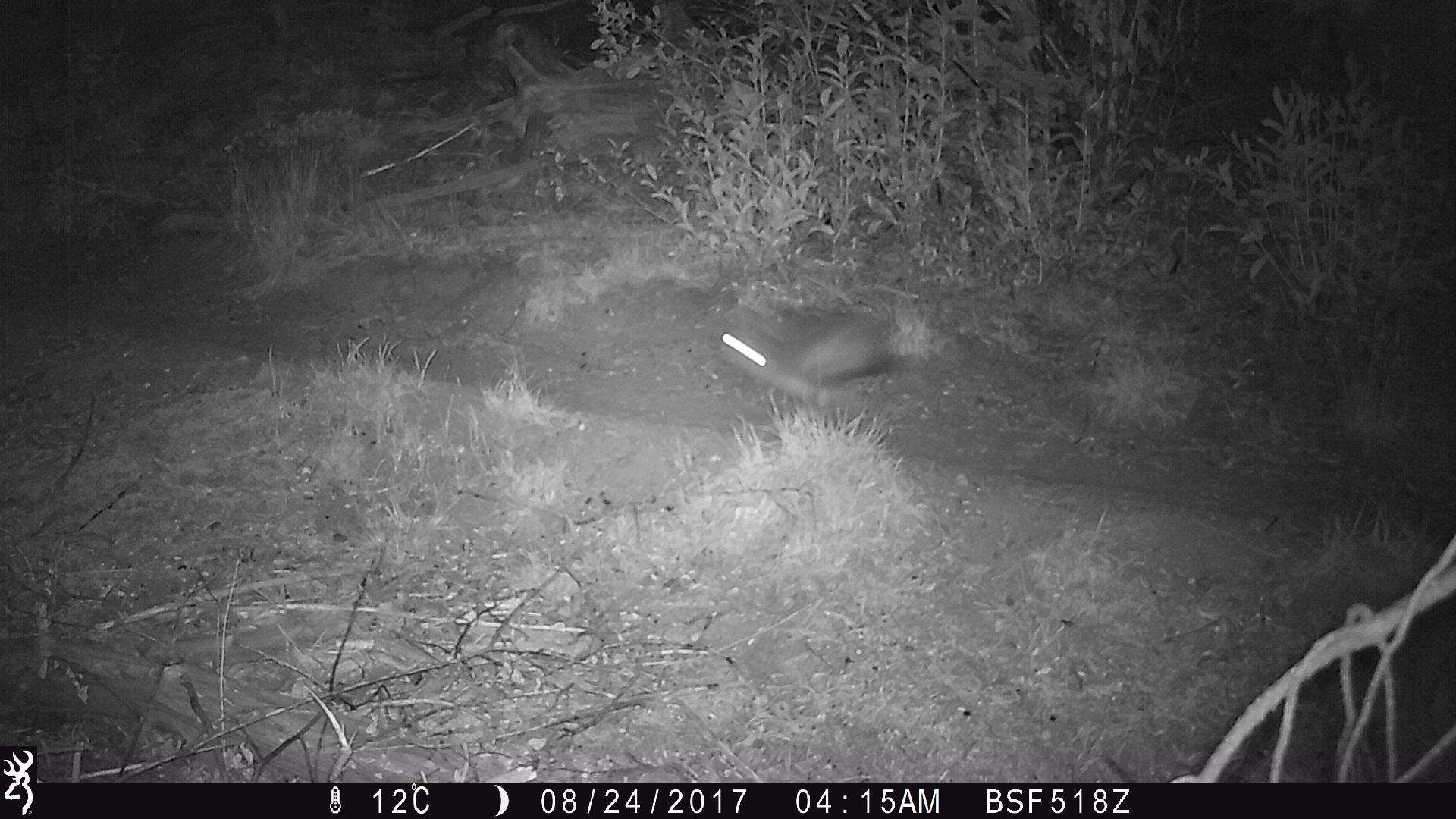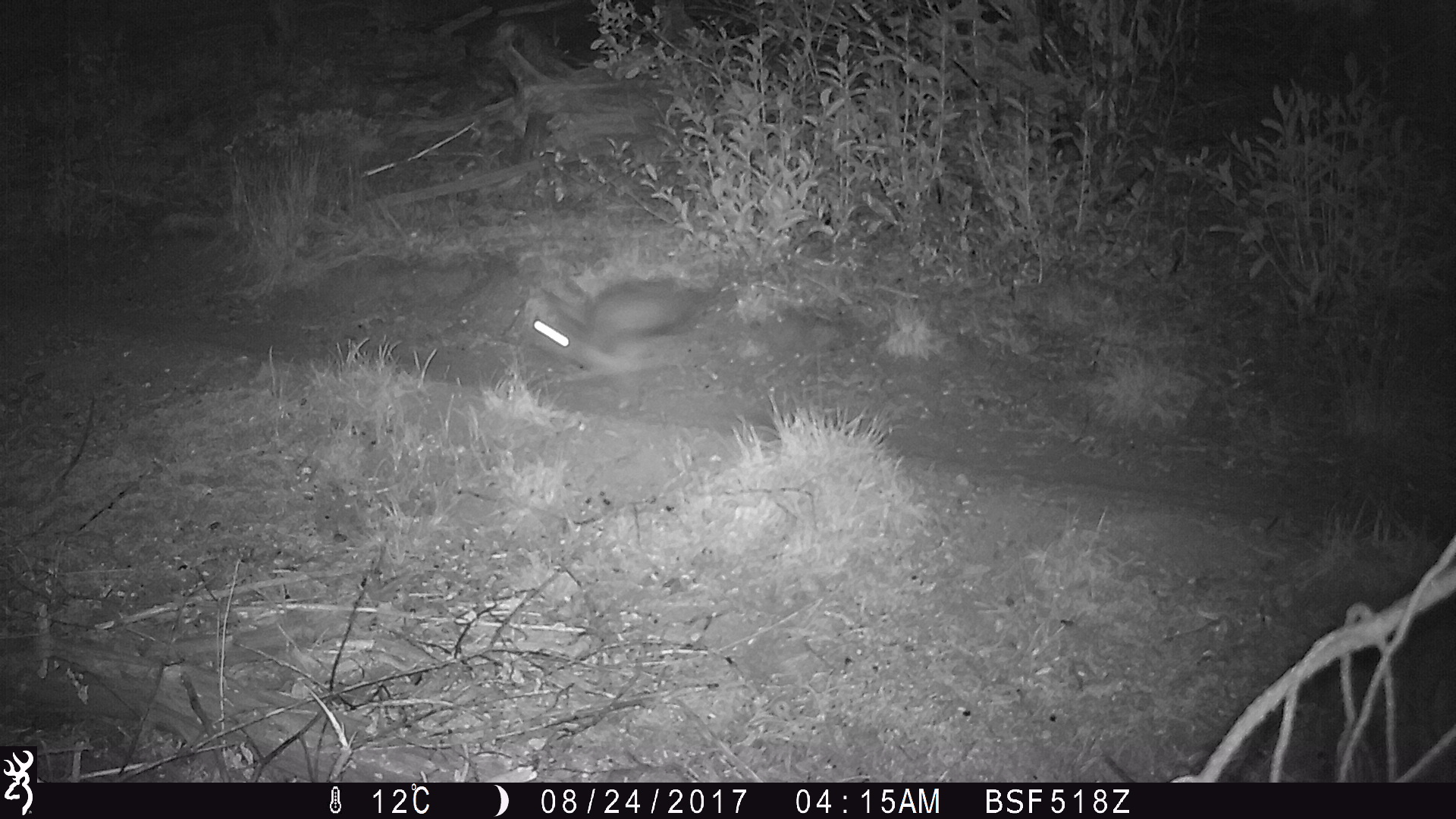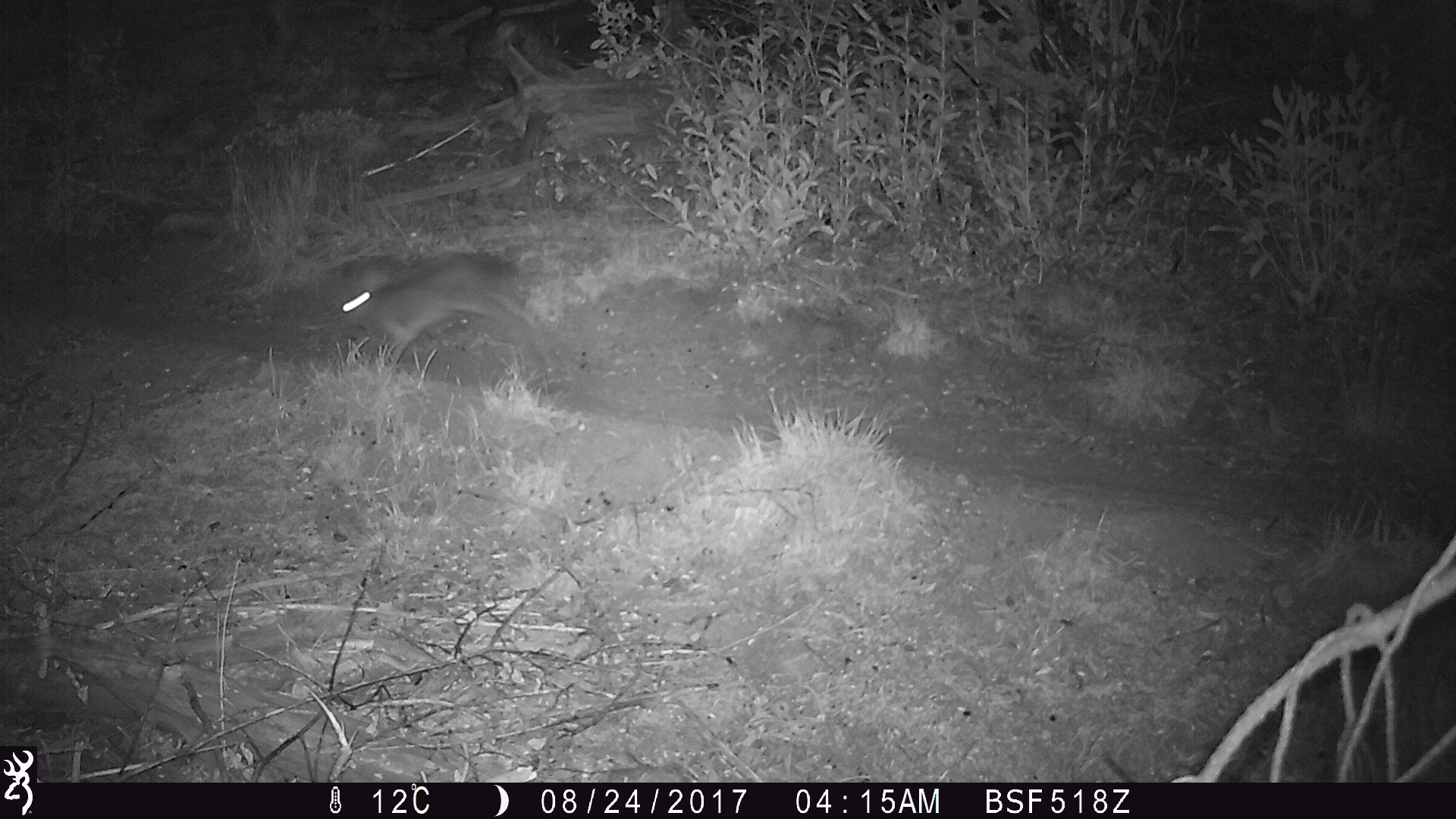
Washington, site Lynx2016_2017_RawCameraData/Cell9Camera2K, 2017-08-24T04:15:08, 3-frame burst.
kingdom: Animalia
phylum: Chordata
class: Mammalia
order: Lagomorpha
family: Leporidae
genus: Lepus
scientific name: Lepus americanus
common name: snowshoe hare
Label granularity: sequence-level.